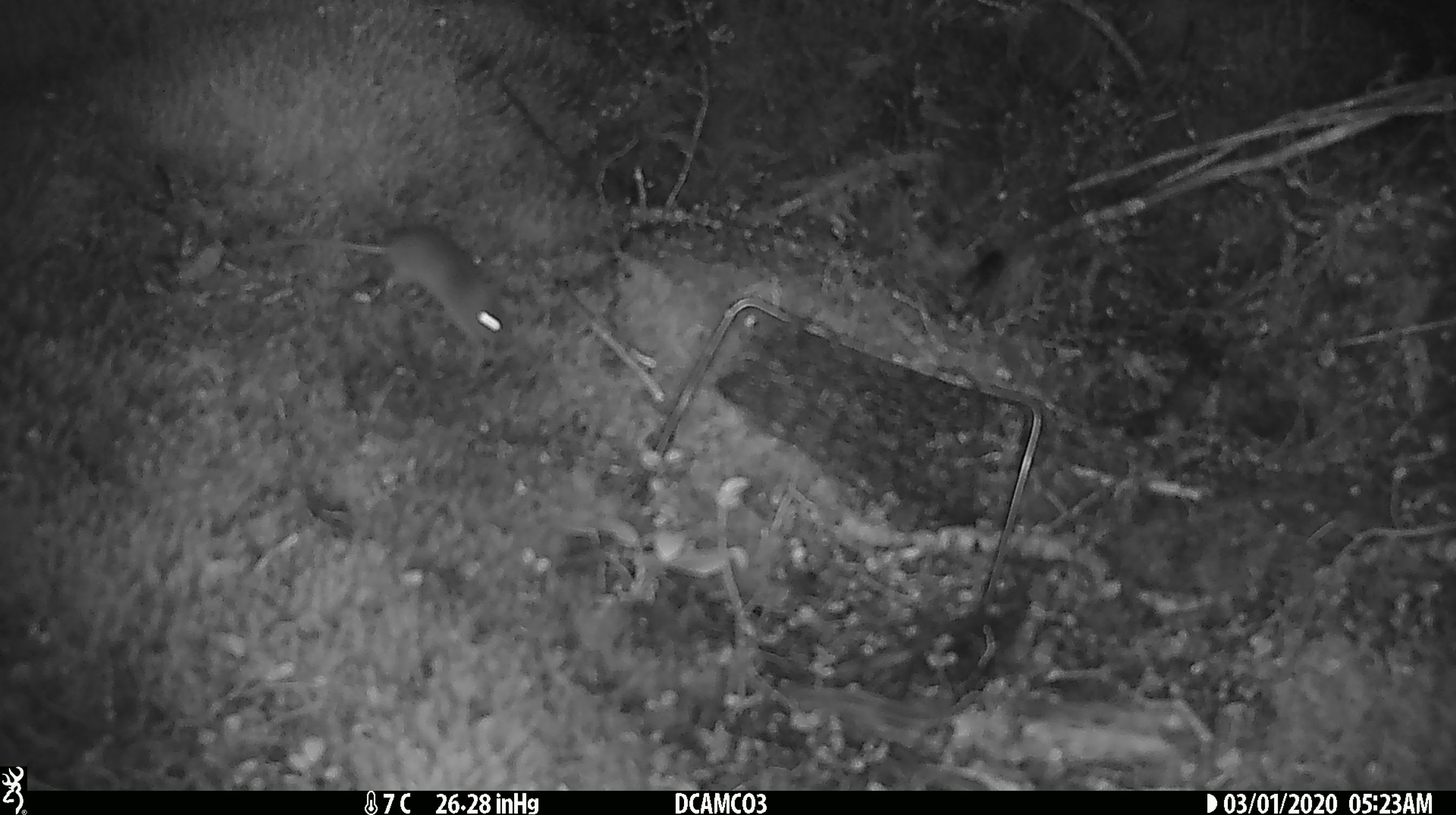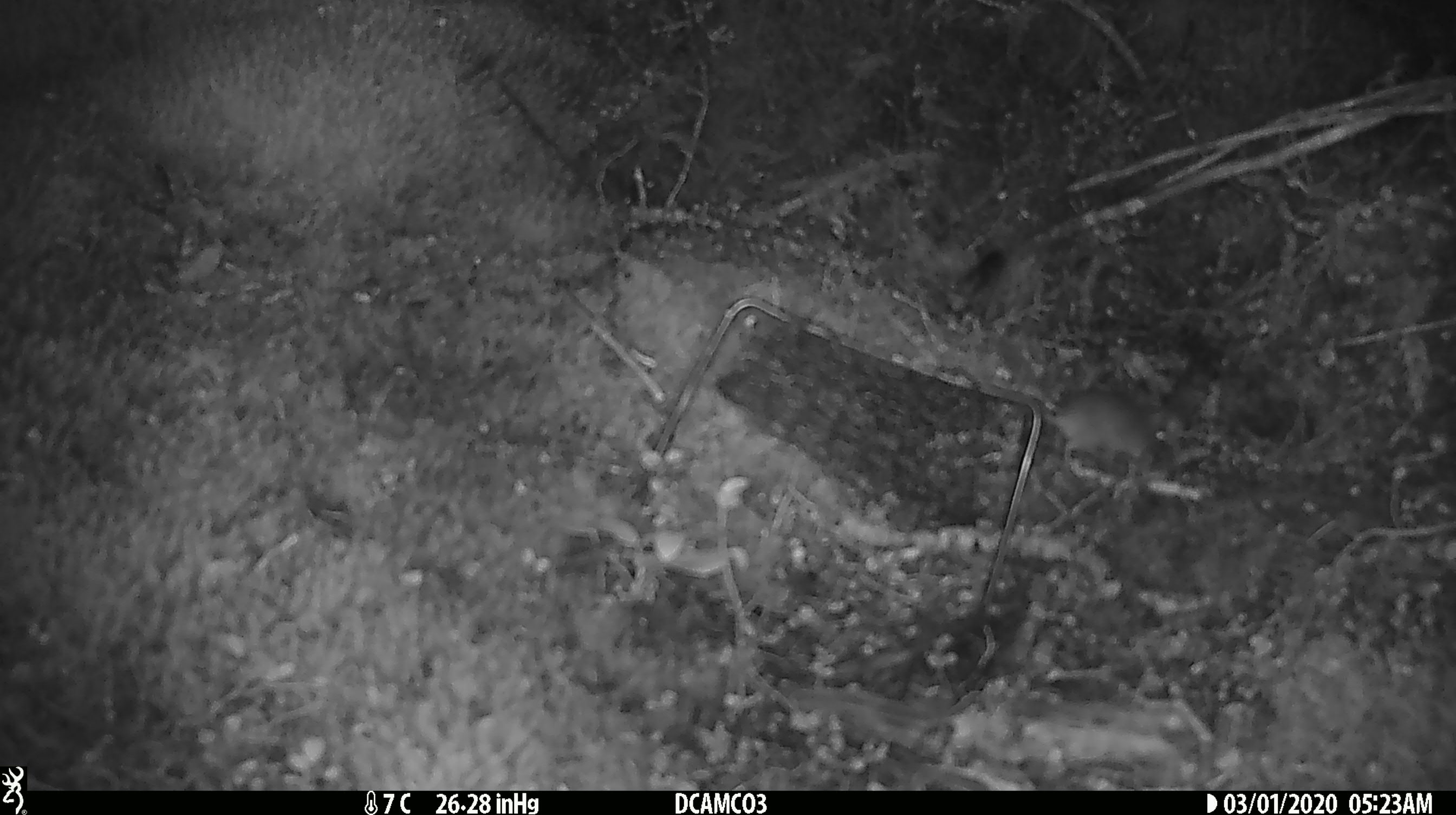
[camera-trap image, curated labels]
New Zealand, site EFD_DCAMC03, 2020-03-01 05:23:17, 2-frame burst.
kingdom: Animalia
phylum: Chordata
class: Mammalia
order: Rodentia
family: Muridae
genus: Mus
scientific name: Mus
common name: mouse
Mouse (Mus).